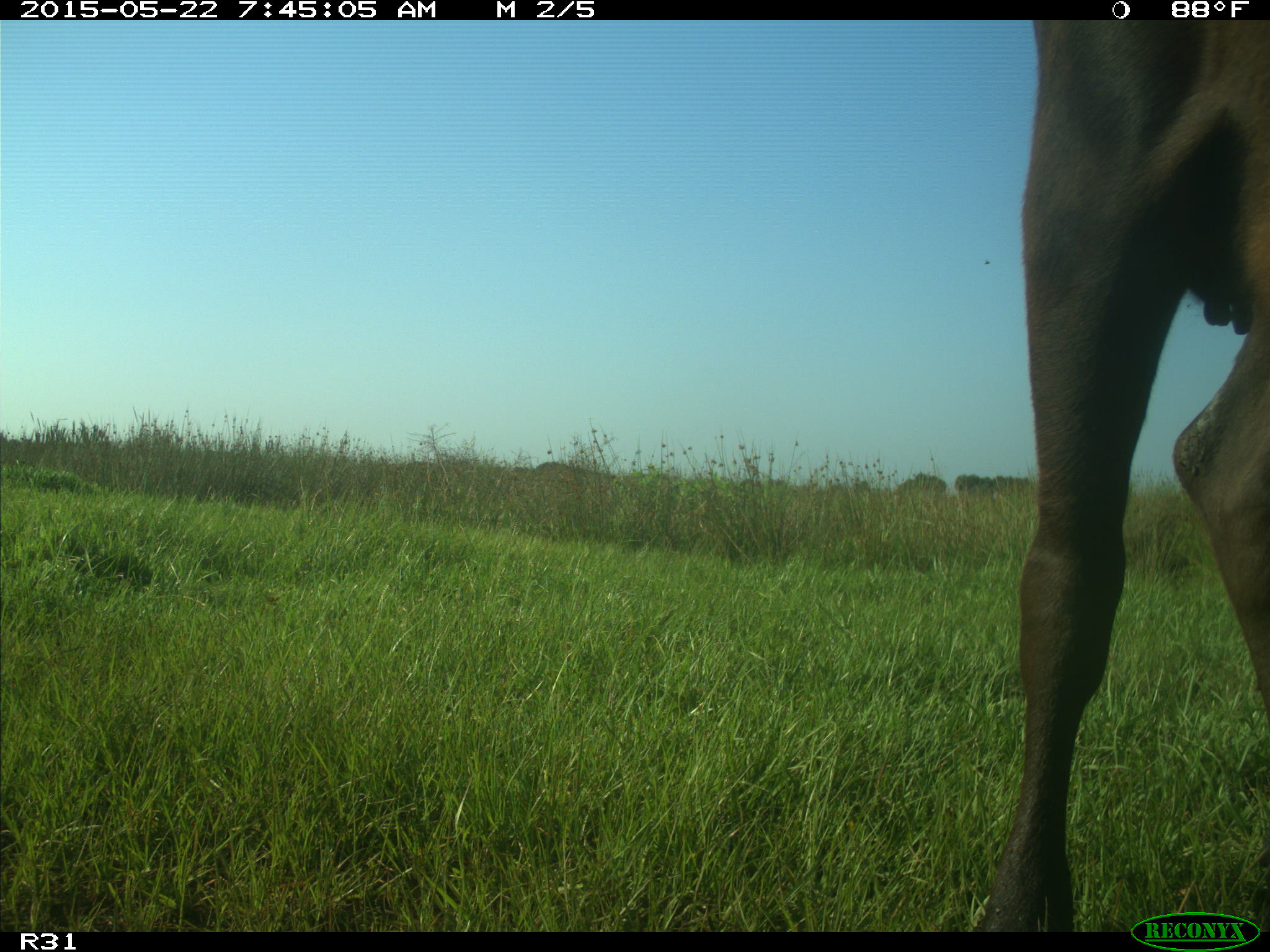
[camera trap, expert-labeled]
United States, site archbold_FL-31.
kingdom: Animalia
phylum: Chordata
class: Mammalia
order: Artiodactyla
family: Bovidae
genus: Bos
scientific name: Bos taurus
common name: domestic cow